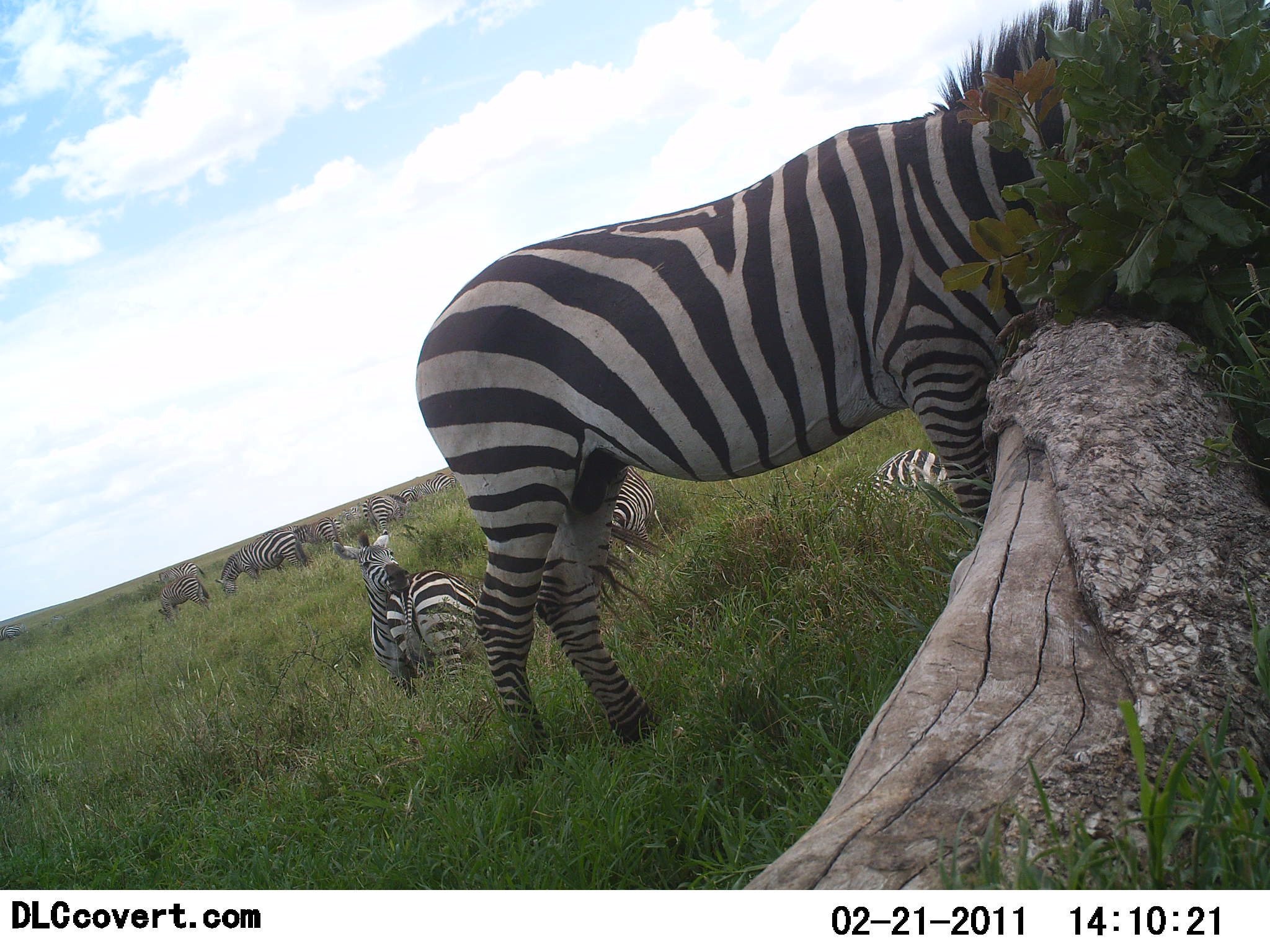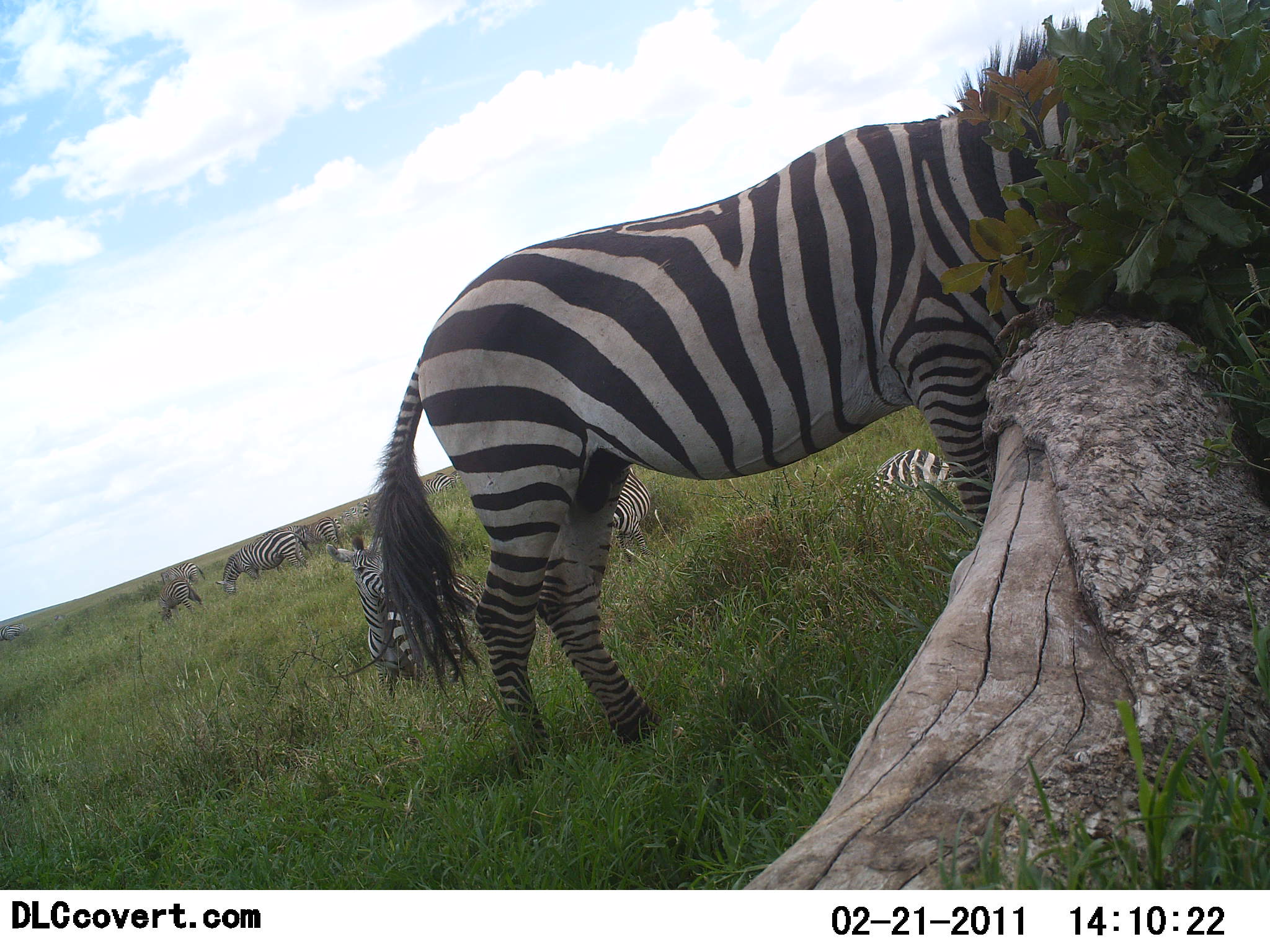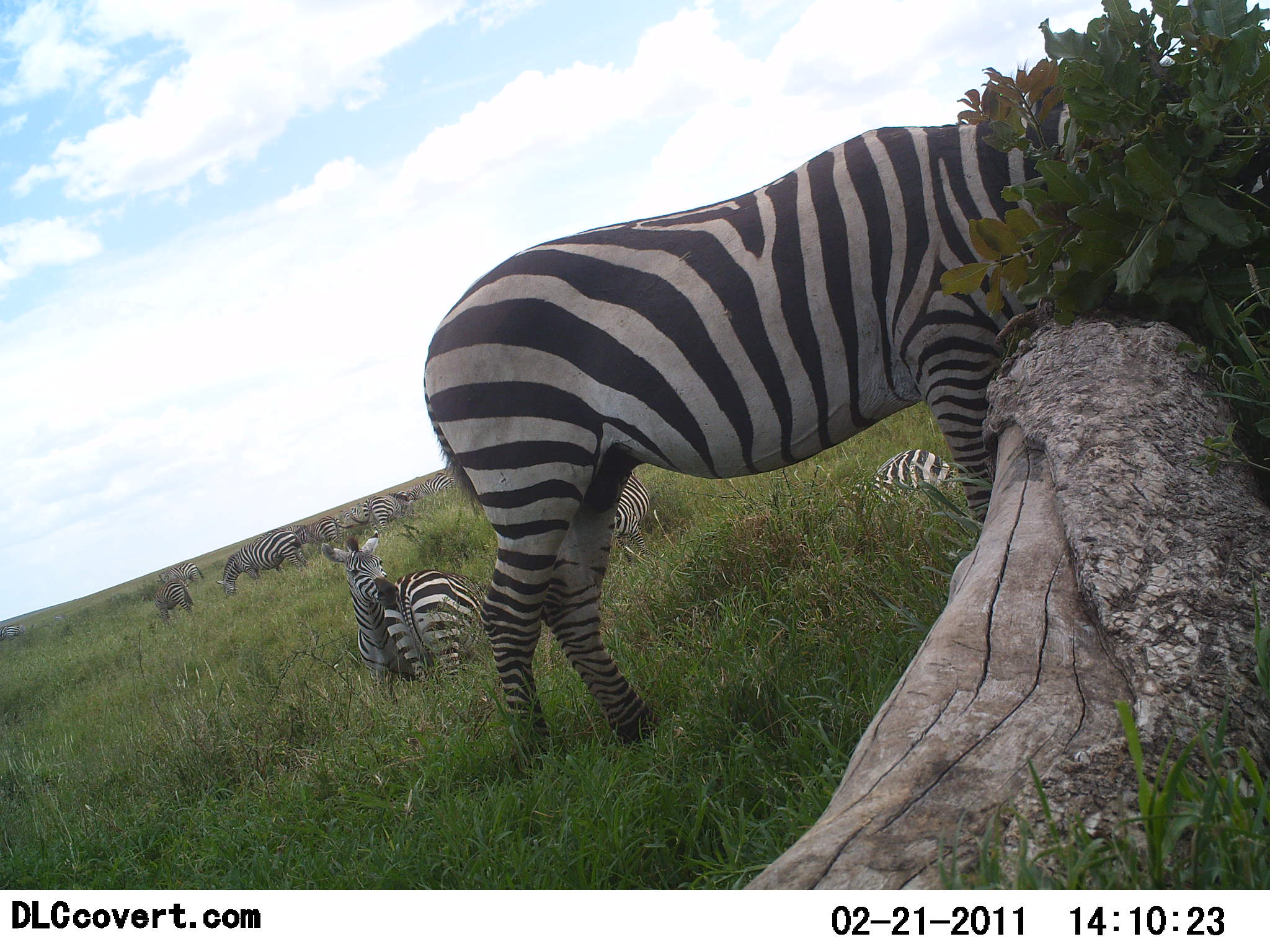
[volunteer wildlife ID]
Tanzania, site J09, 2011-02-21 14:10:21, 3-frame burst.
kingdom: Animalia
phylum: Chordata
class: Mammalia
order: Perissodactyla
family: Equidae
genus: Equus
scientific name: Equus quagga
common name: plains zebra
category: zebra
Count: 8.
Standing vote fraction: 75%.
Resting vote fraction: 83%.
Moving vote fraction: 17%.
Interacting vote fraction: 0%.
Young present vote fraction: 0%.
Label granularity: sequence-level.